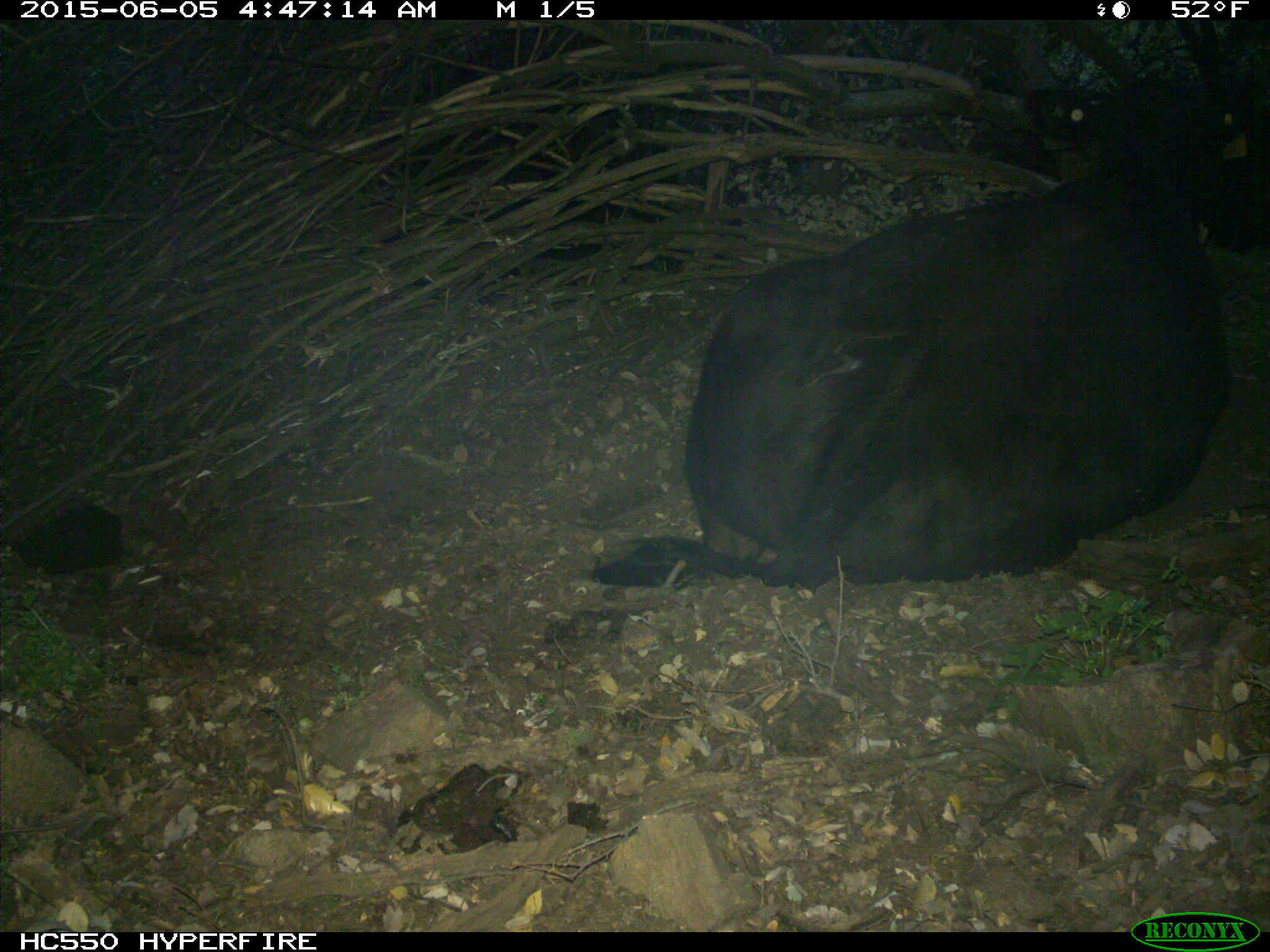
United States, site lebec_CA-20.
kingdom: Animalia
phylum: Chordata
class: Mammalia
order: Artiodactyla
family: Bovidae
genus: Bos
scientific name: Bos taurus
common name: domestic cow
Bos taurus (domestic cow).